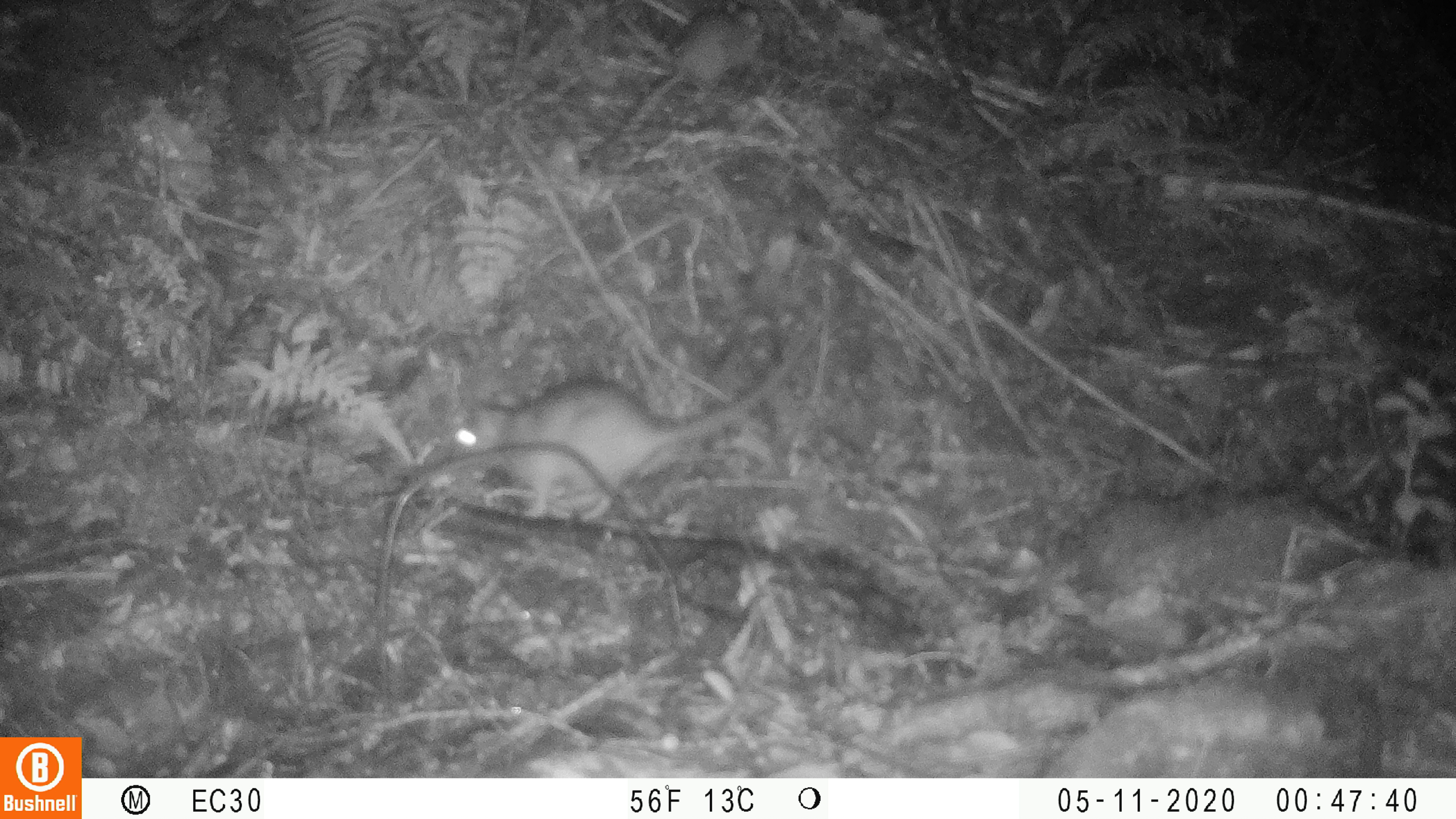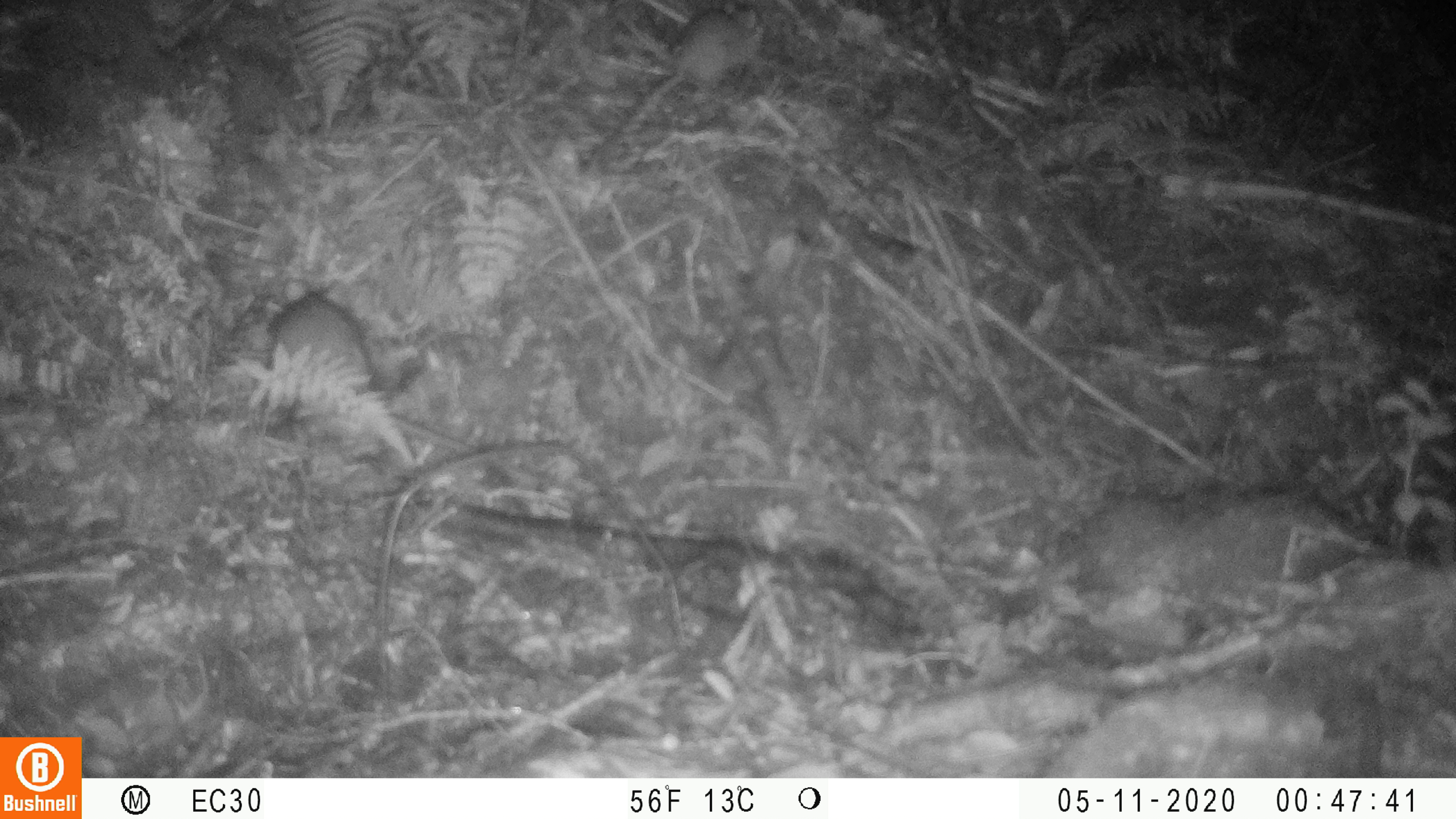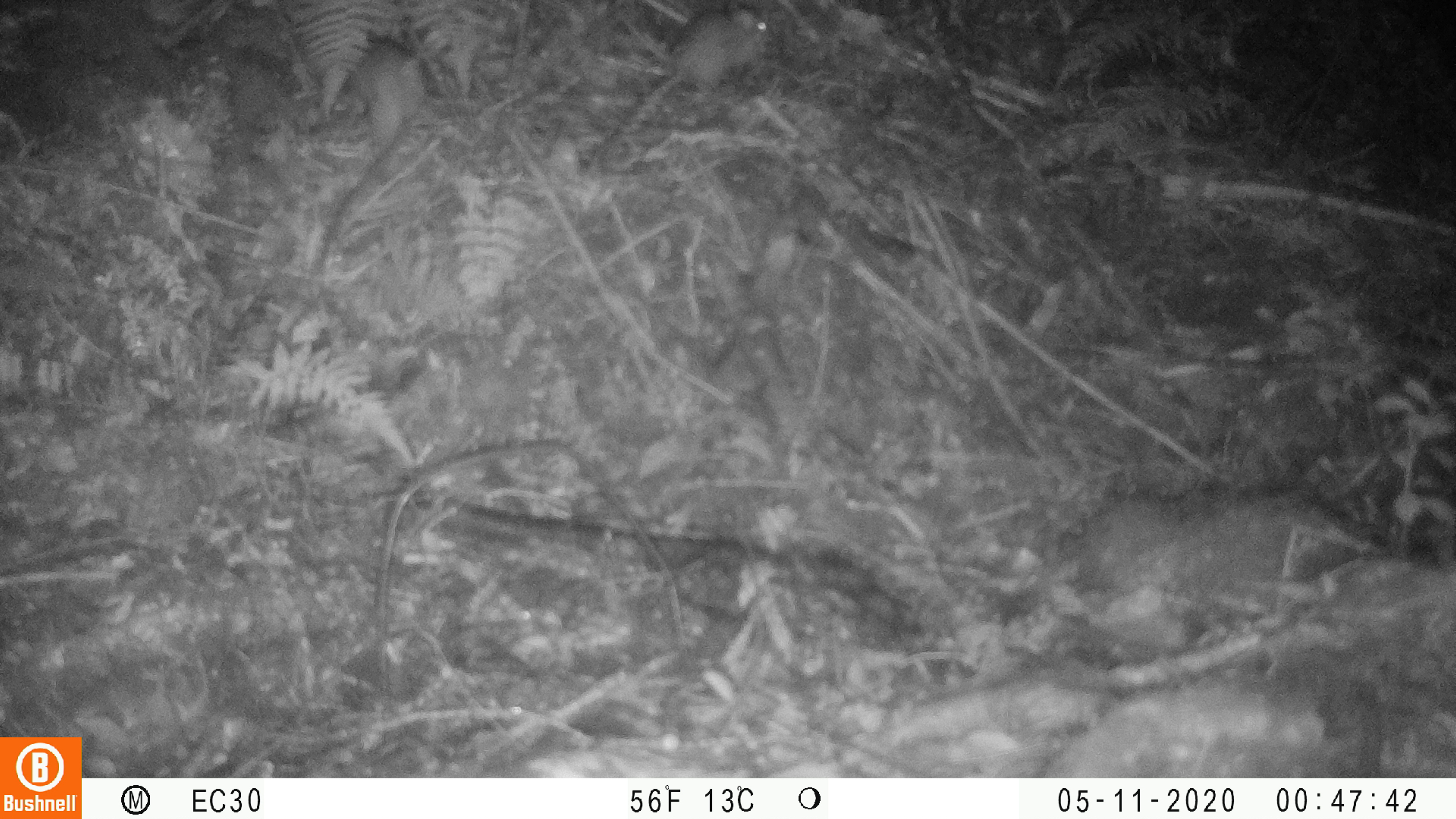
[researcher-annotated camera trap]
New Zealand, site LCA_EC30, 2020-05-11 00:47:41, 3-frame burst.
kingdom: Animalia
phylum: Chordata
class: Mammalia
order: Rodentia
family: Muridae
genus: Rattus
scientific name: Rattus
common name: rat